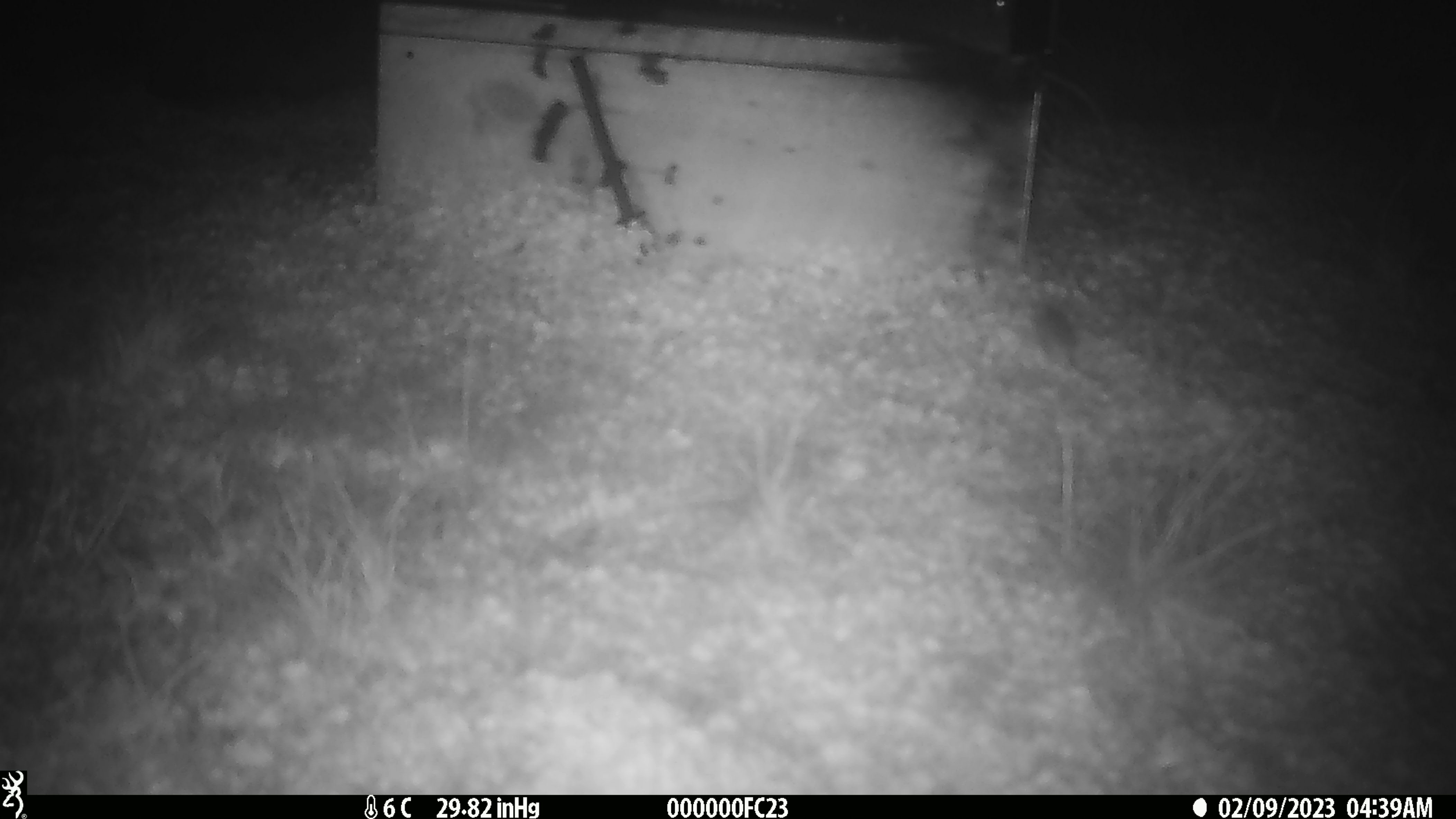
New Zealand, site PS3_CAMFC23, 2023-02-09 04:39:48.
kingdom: Animalia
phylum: Chordata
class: Mammalia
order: Rodentia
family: Muridae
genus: Mus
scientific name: Mus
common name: mouse